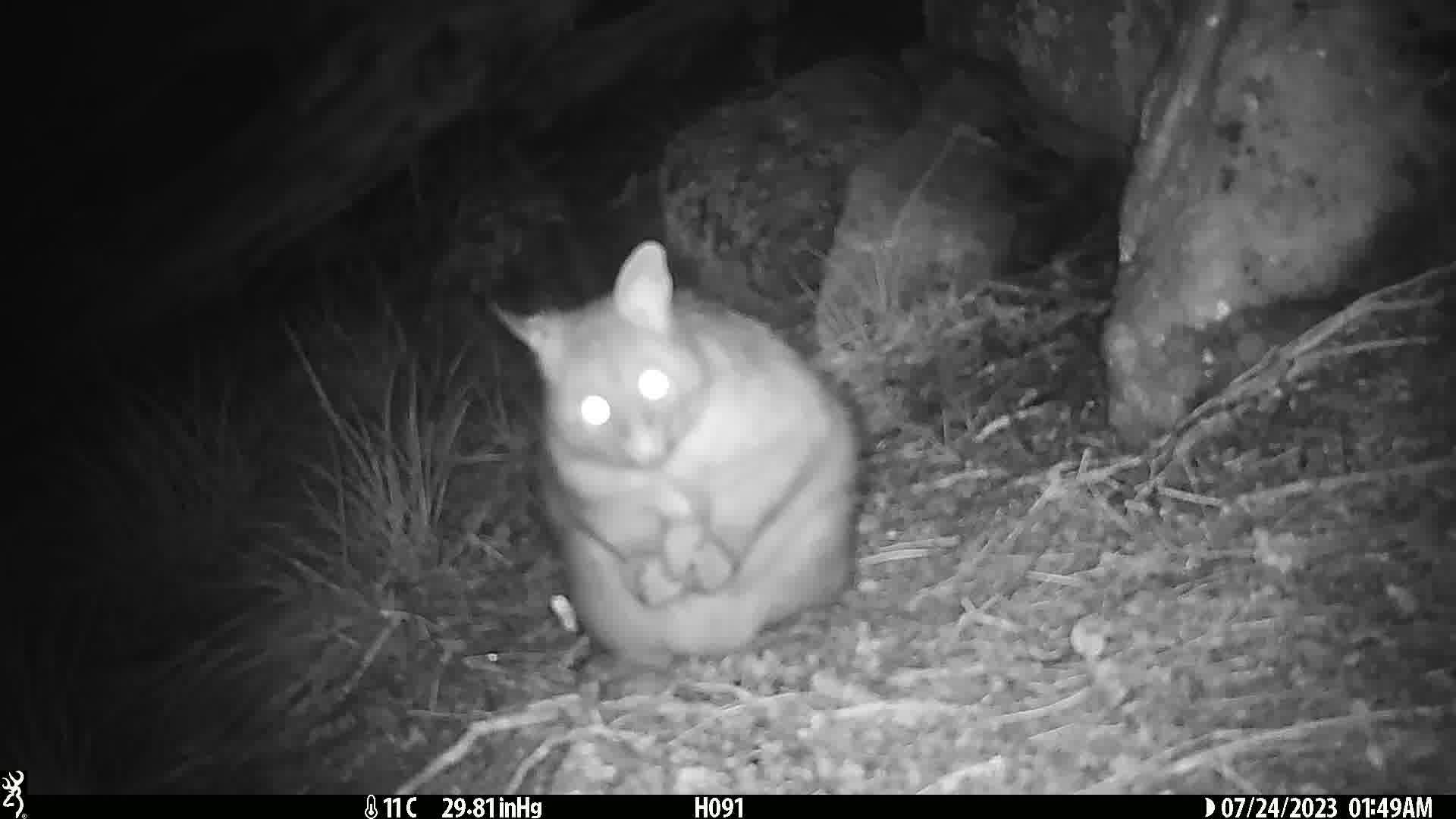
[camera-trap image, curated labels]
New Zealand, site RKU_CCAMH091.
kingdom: Animalia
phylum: Chordata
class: Mammalia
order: Diprotodontia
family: Phalangeridae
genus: Trichosurus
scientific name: Trichosurus vulpecula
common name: common brushtail possum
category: possum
Possum (common brushtail possum) (Trichosurus vulpecula).